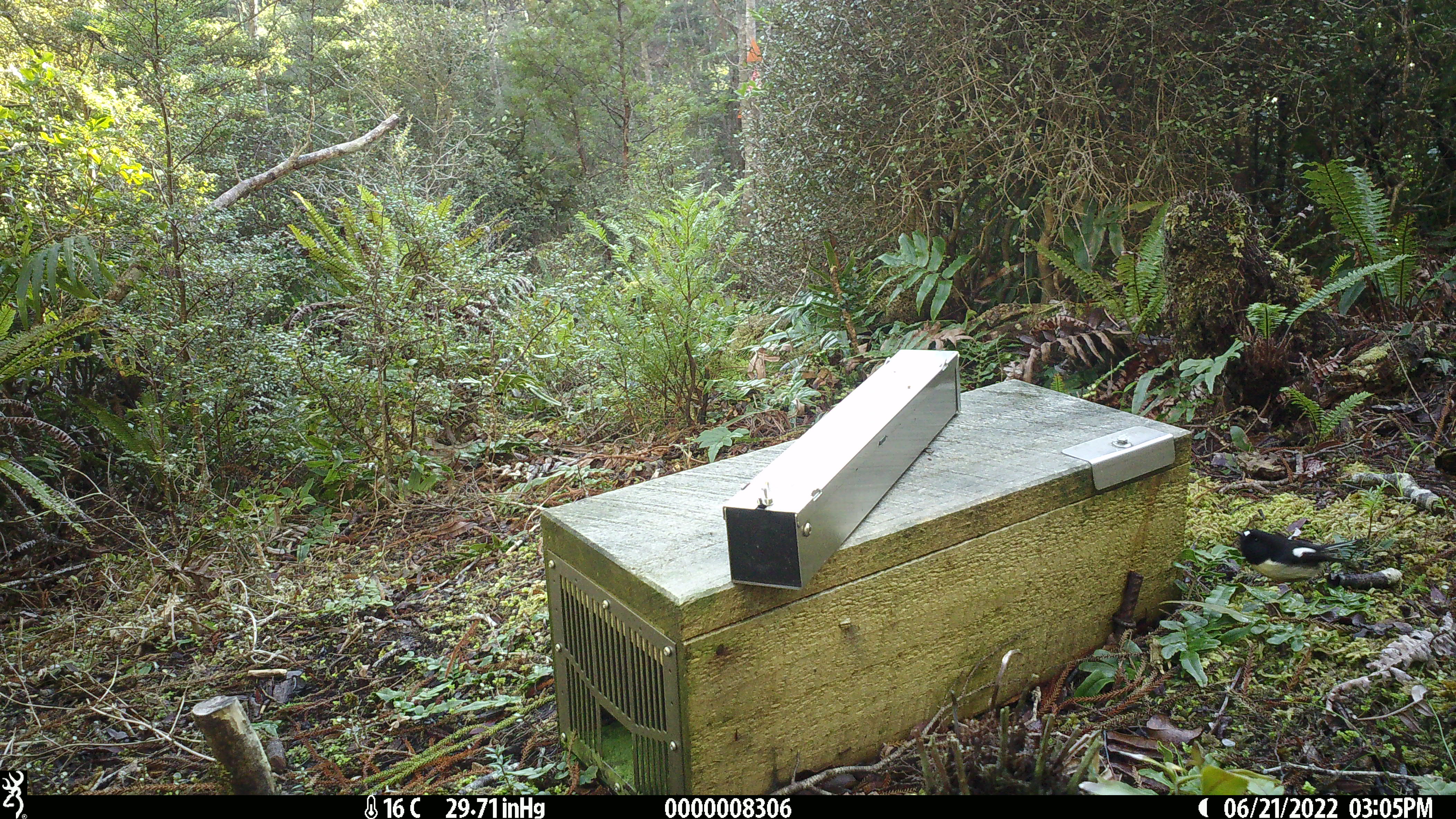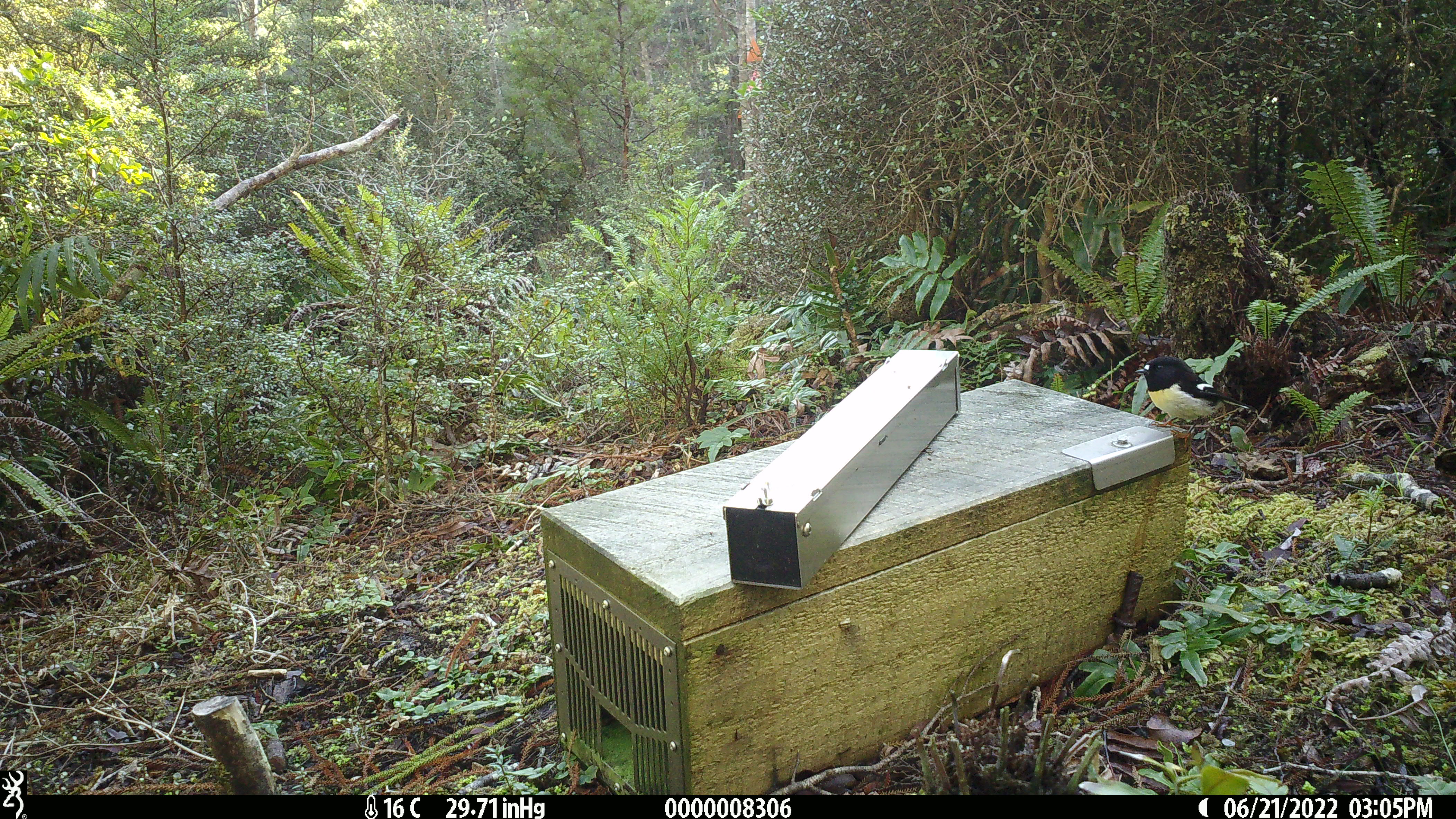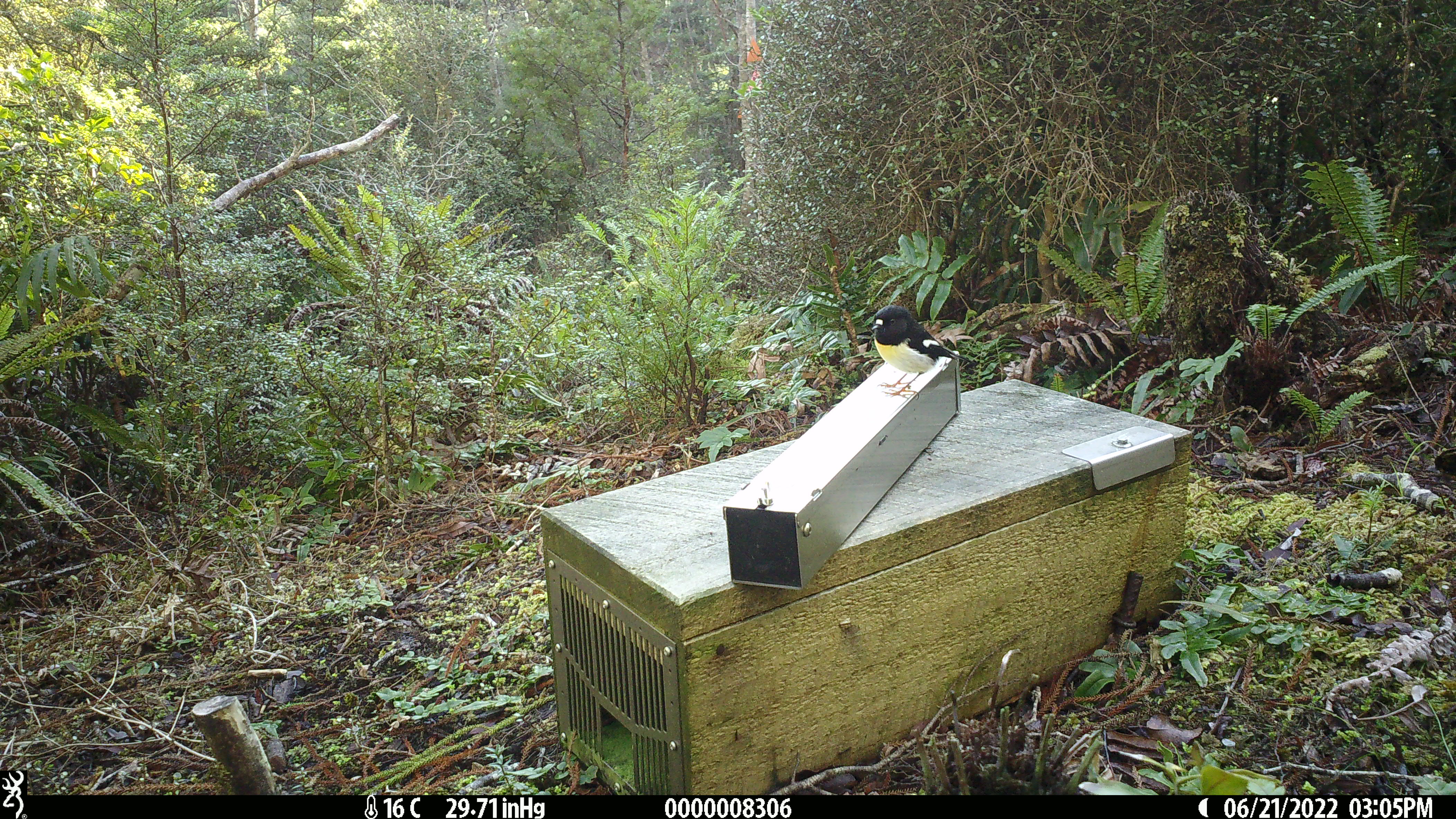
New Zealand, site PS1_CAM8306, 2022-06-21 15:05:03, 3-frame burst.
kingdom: Animalia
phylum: Chordata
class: Aves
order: Passeriformes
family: Petroicidae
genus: Petroica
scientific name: Petroica macrocephala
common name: tomtit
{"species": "tomtit (Petroica macrocephala)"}